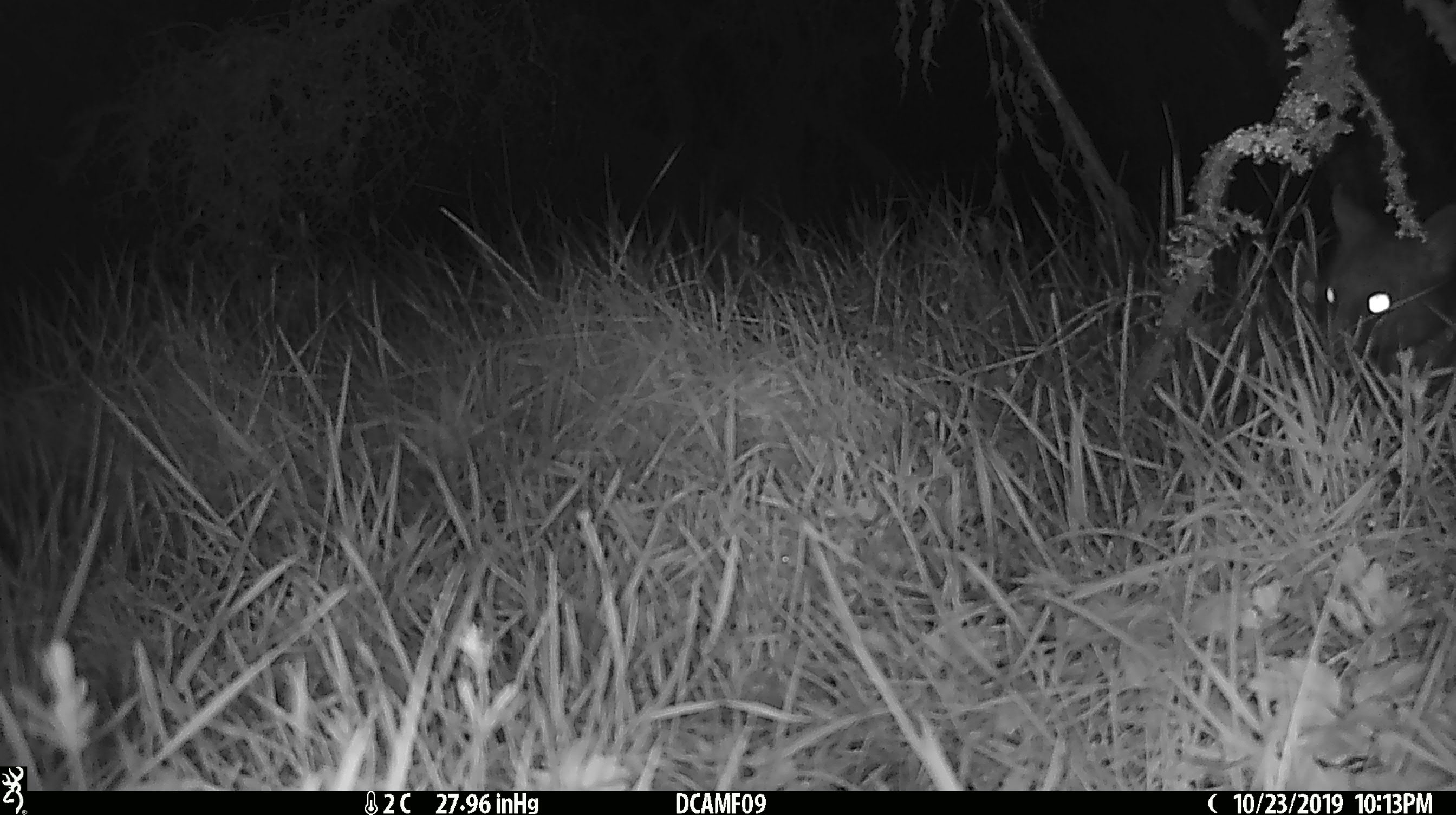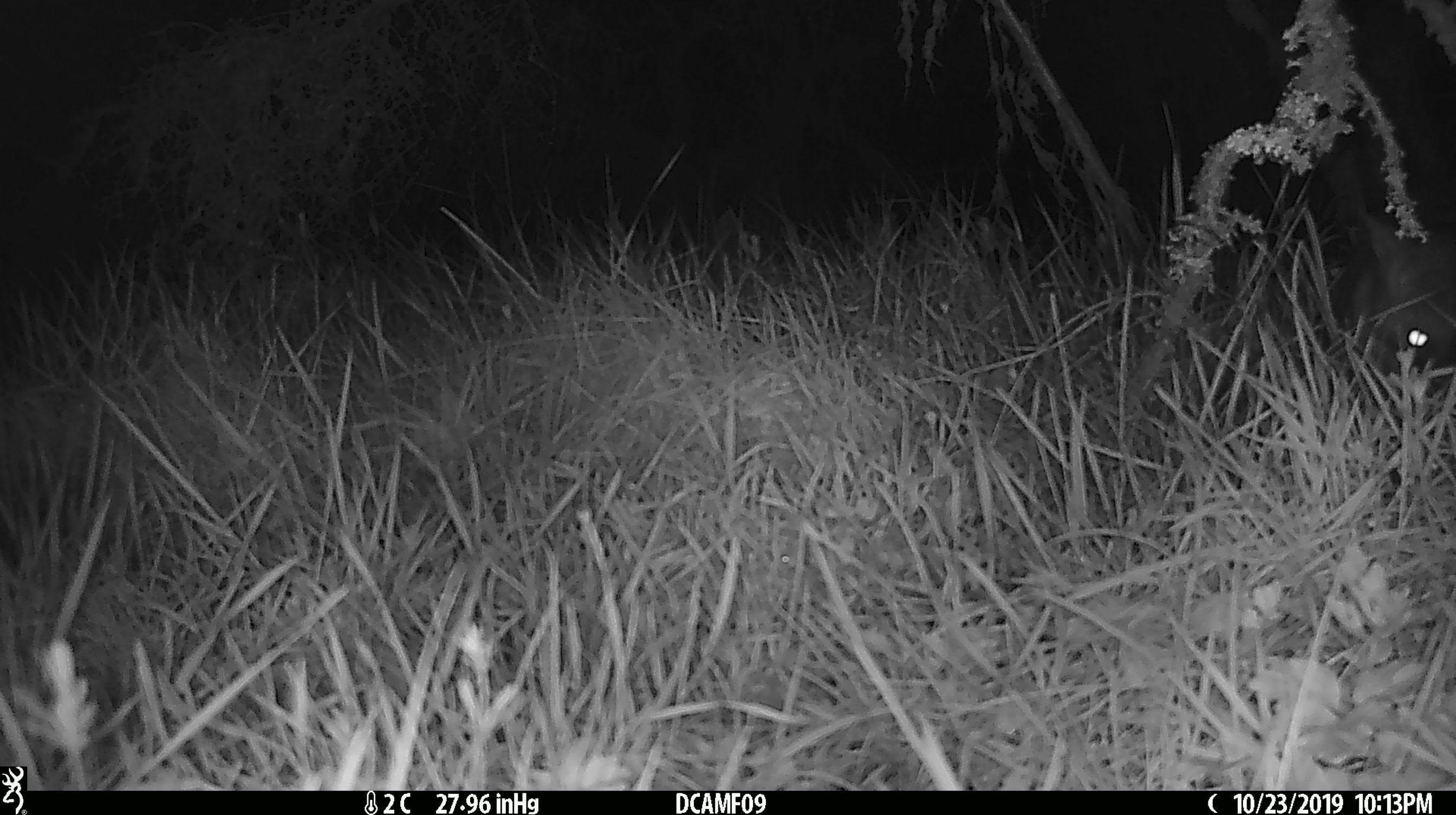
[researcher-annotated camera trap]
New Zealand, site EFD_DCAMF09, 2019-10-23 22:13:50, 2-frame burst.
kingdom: Animalia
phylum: Chordata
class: Mammalia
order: Diprotodontia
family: Phalangeridae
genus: Trichosurus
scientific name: Trichosurus vulpecula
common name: common brushtail possum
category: possum